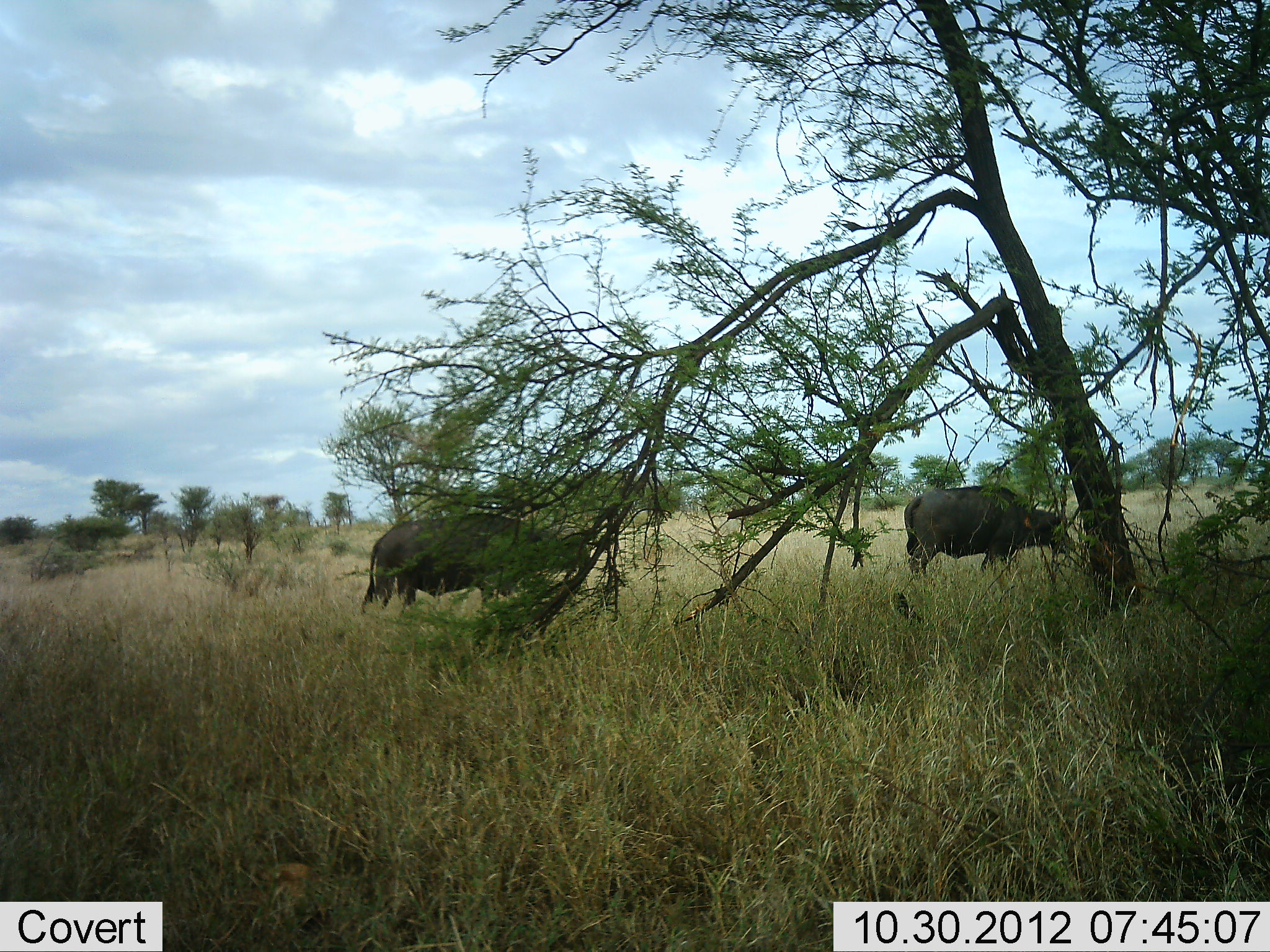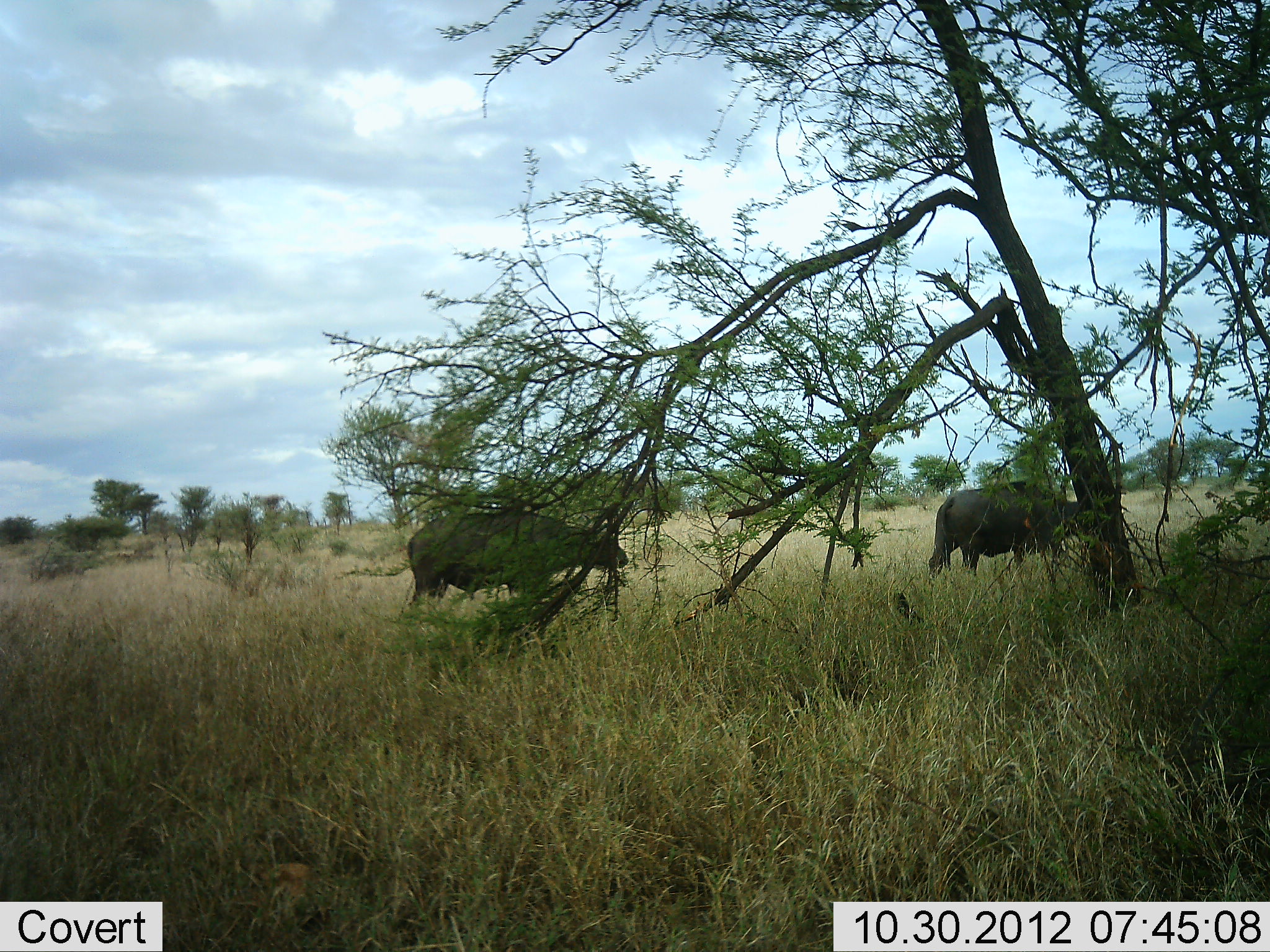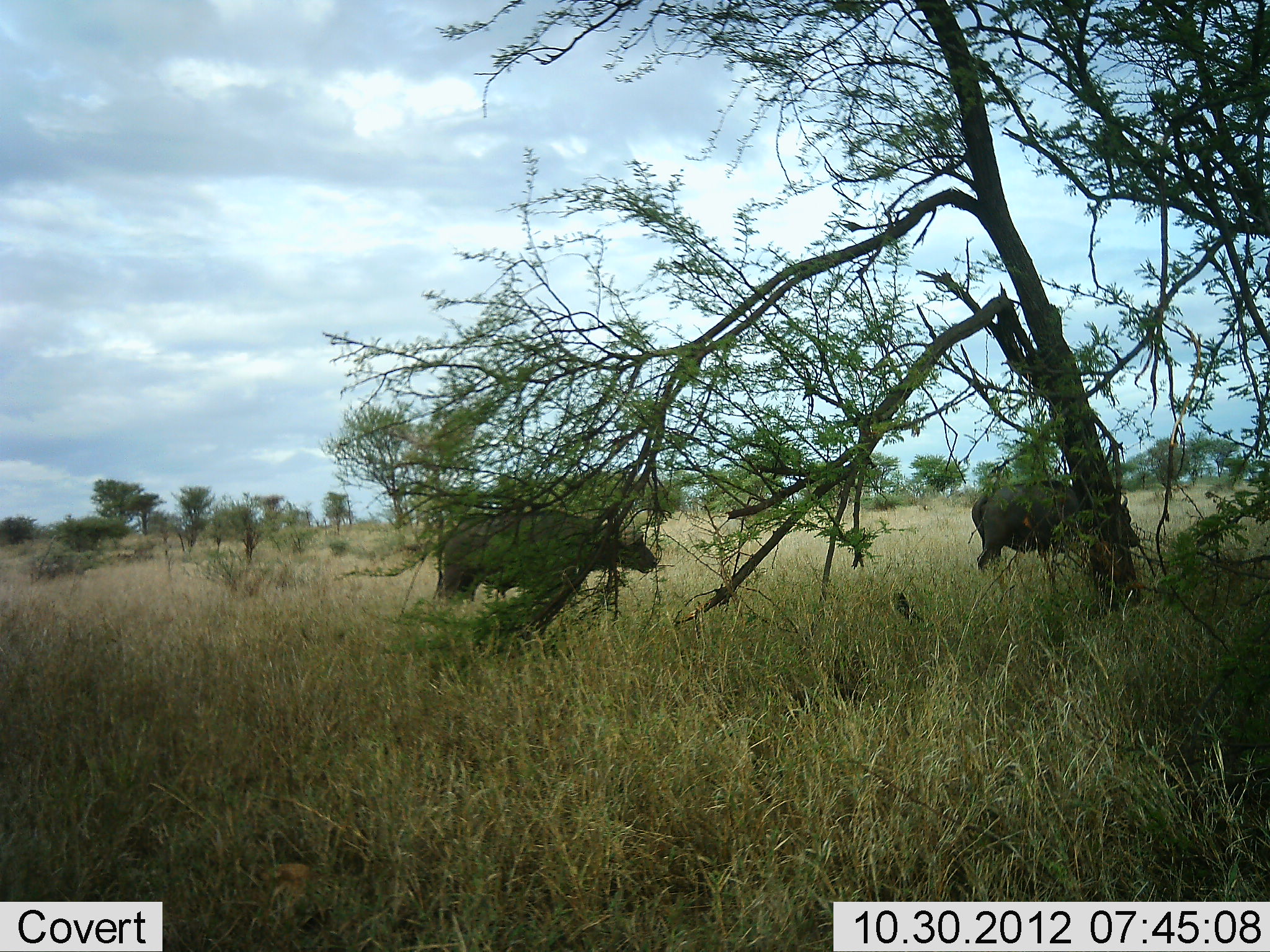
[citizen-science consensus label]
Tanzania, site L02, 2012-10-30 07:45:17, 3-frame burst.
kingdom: Animalia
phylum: Chordata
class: Mammalia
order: Artiodactyla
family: Bovidae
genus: Syncerus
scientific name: Syncerus caffer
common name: cape buffalo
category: buffalo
Buffalo (cape buffalo) (Syncerus caffer), count 2. Behavior (volunteer vote fractions): standing 0%, resting 0%, moving 90%, interacting 0%. Young present (vote fraction): 0%. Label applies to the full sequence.